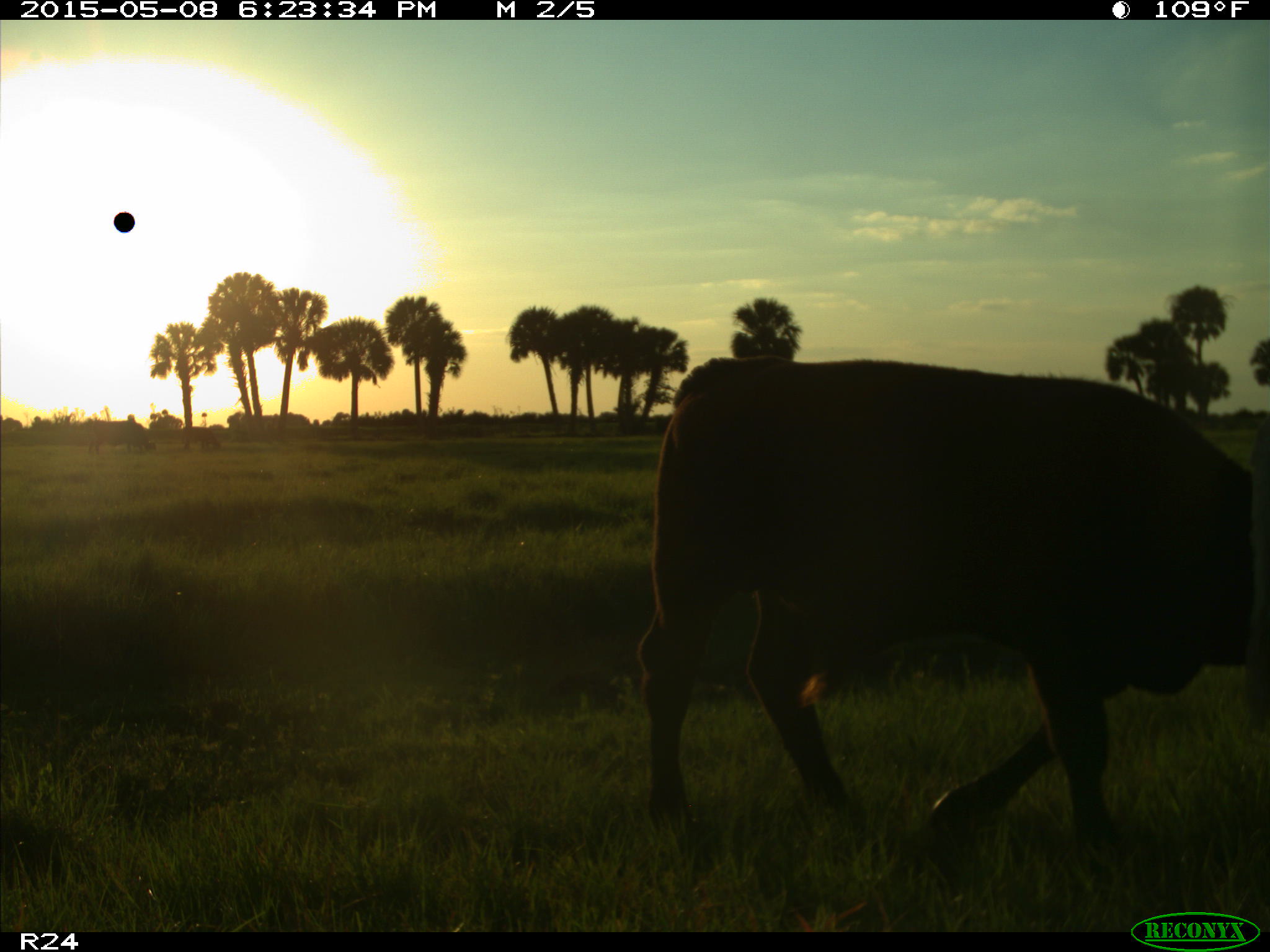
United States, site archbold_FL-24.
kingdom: Animalia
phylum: Chordata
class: Mammalia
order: Artiodactyla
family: Bovidae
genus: Bos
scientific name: Bos taurus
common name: domestic cow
Bos taurus (domestic cow).